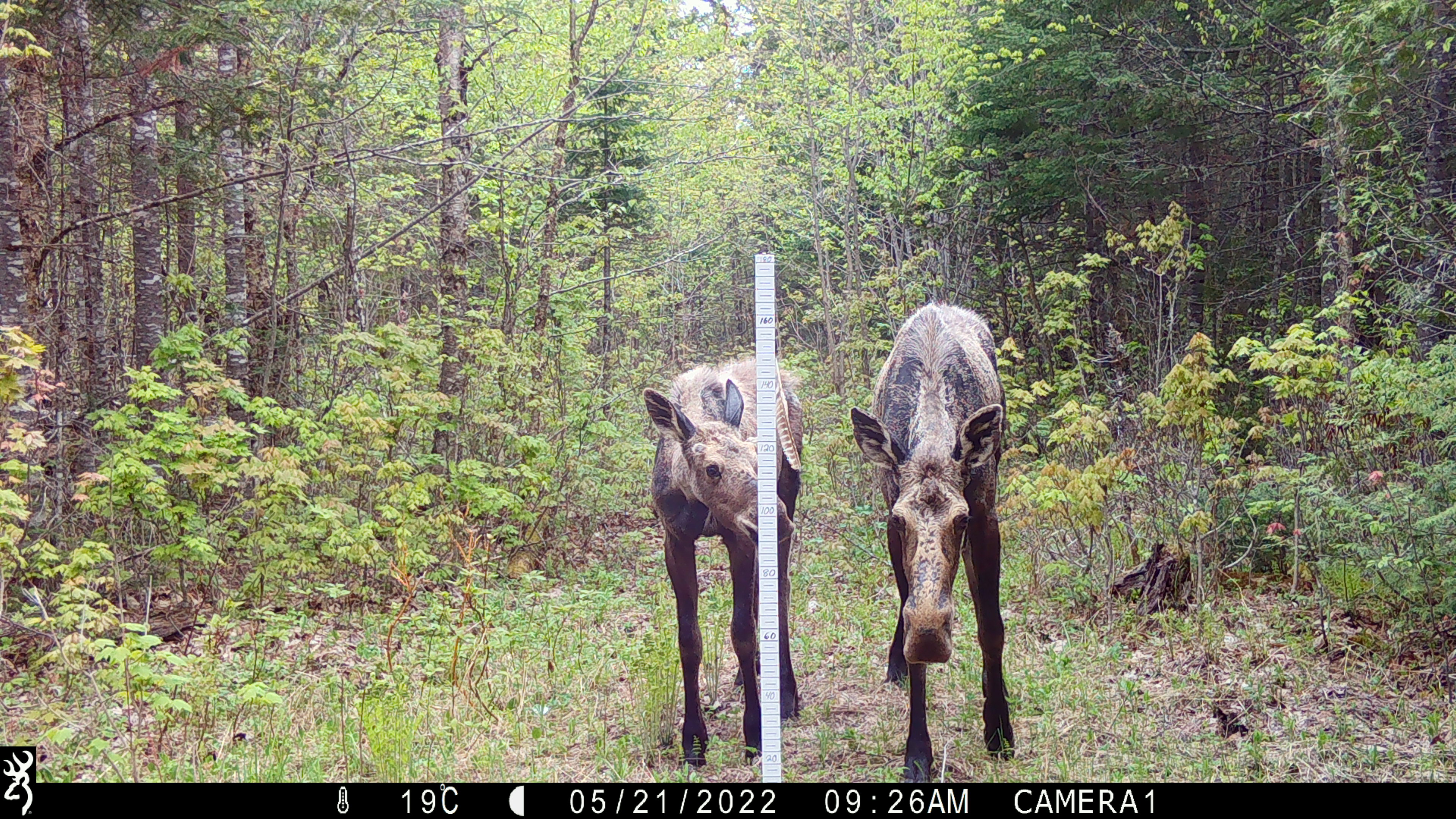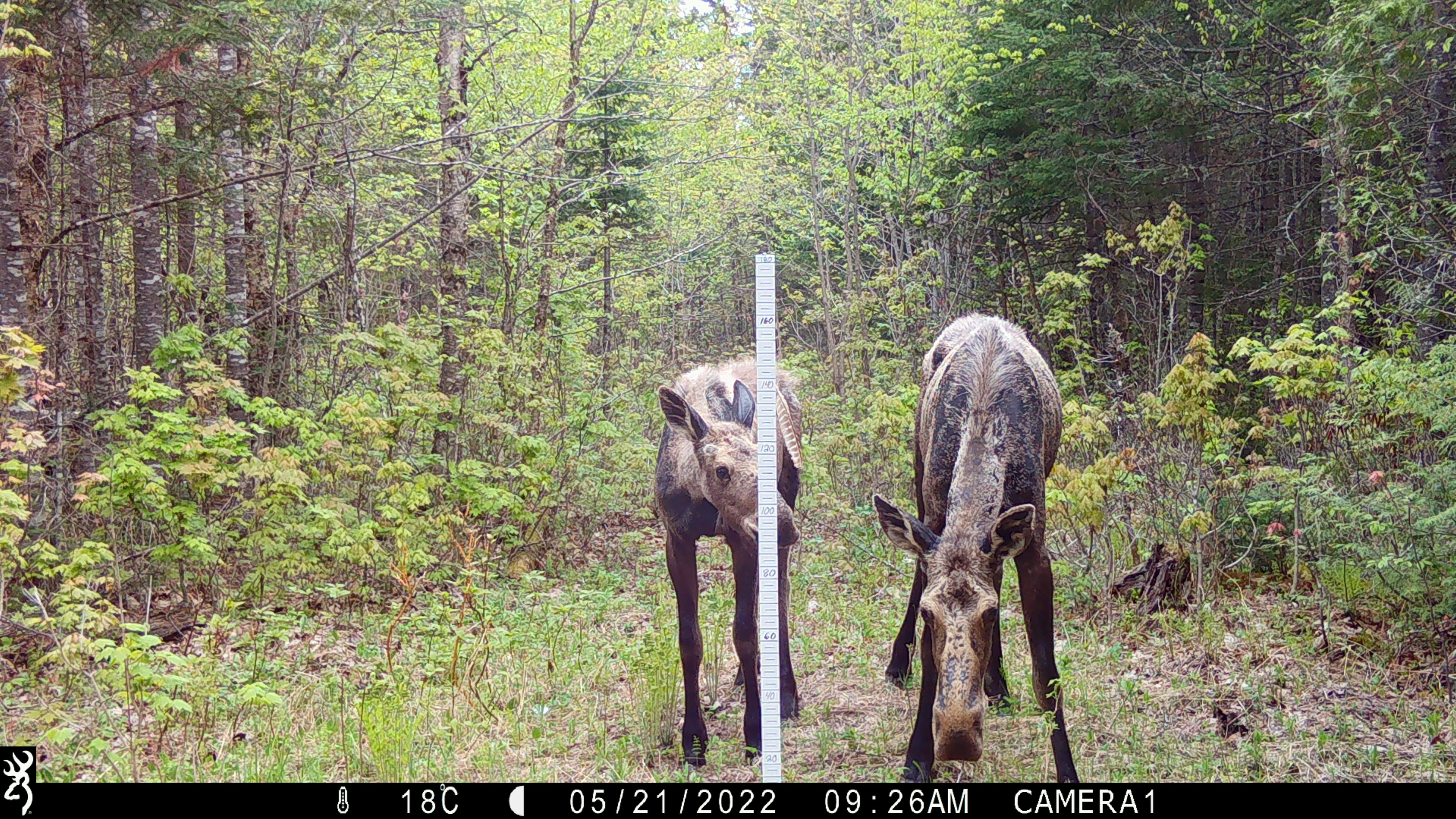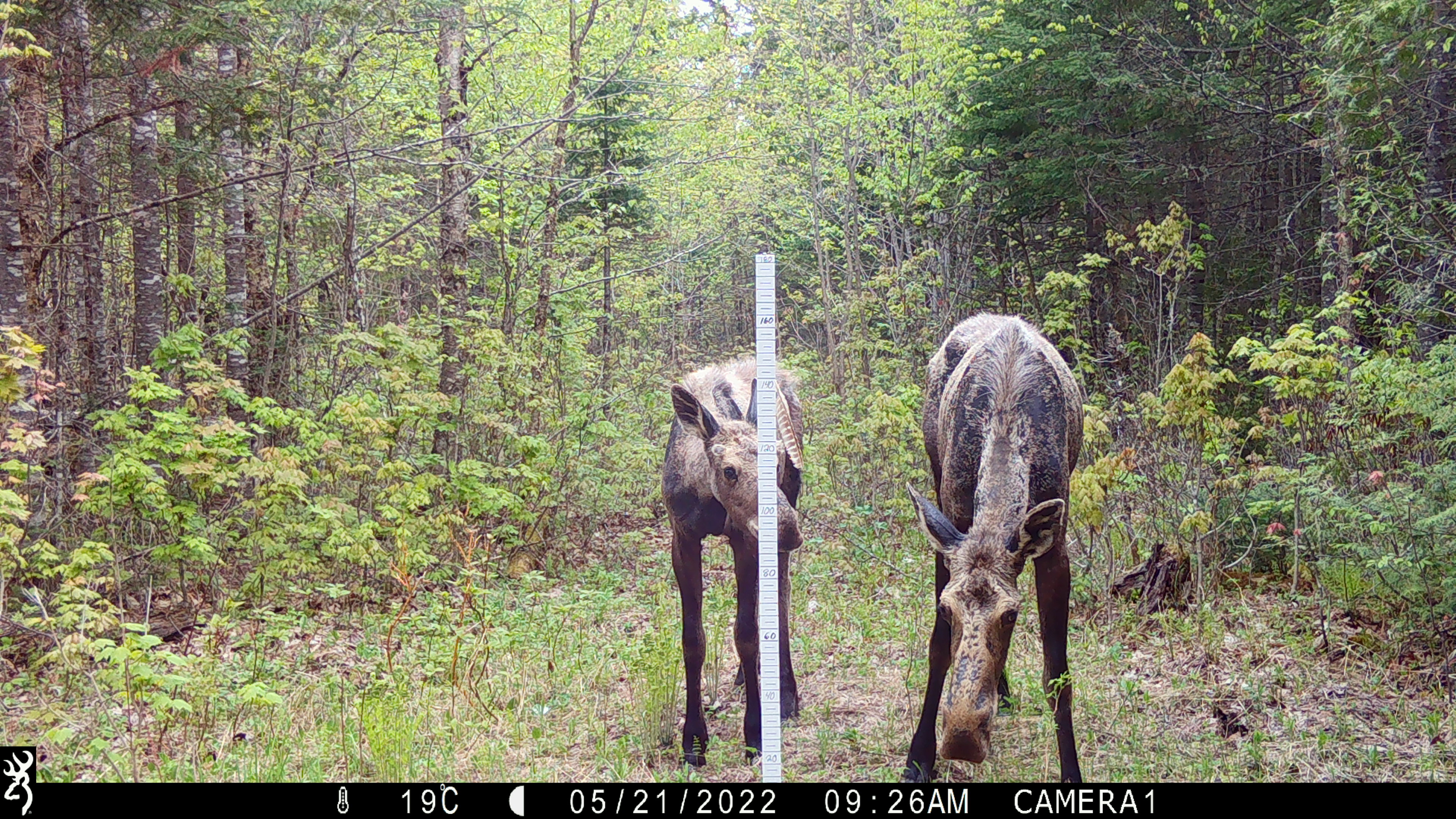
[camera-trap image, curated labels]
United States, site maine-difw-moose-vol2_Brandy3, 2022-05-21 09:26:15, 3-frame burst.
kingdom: Animalia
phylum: Chordata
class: Mammalia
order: Artiodactyla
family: Cervidae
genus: Alces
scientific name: Alces alces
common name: moose